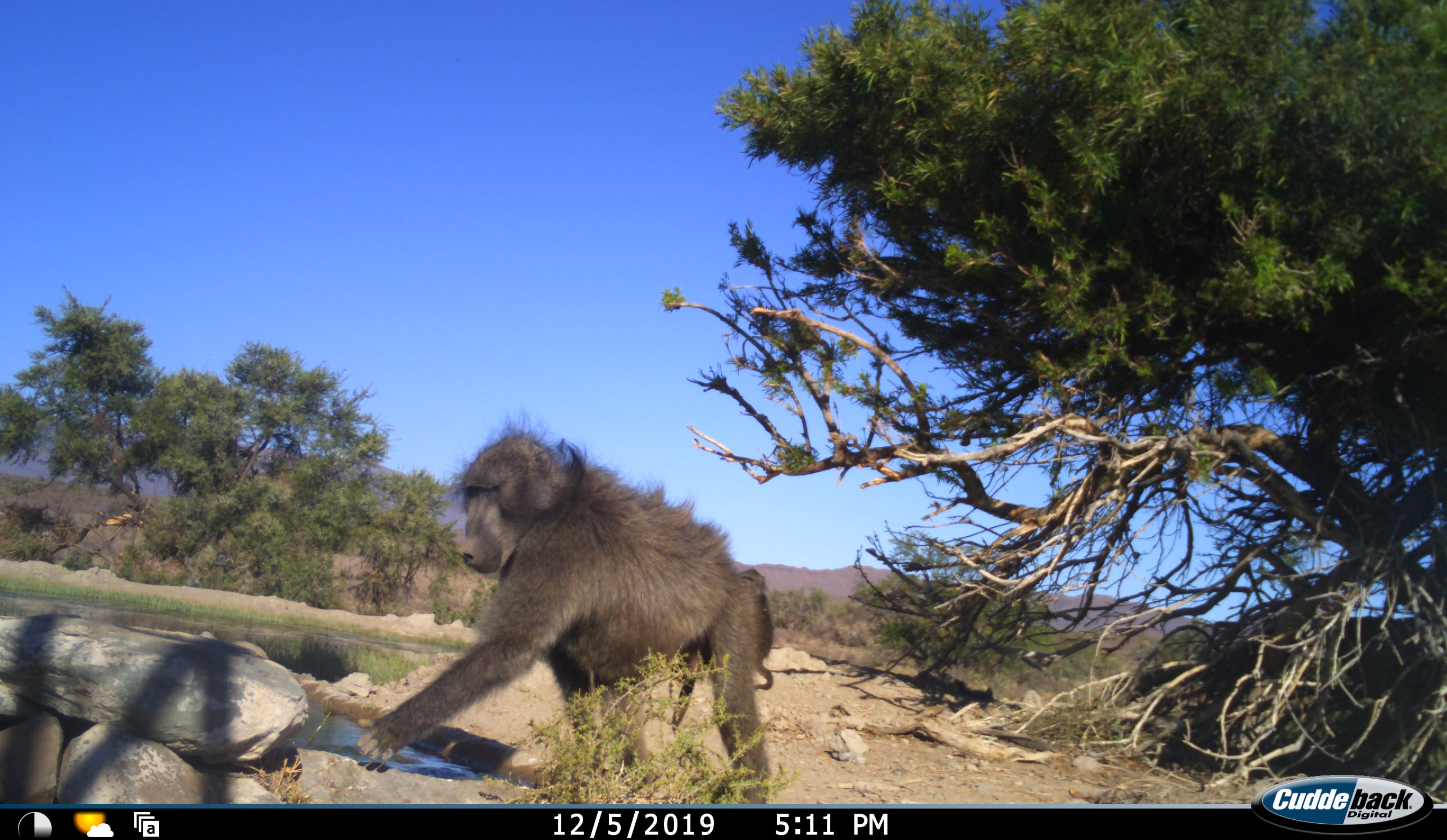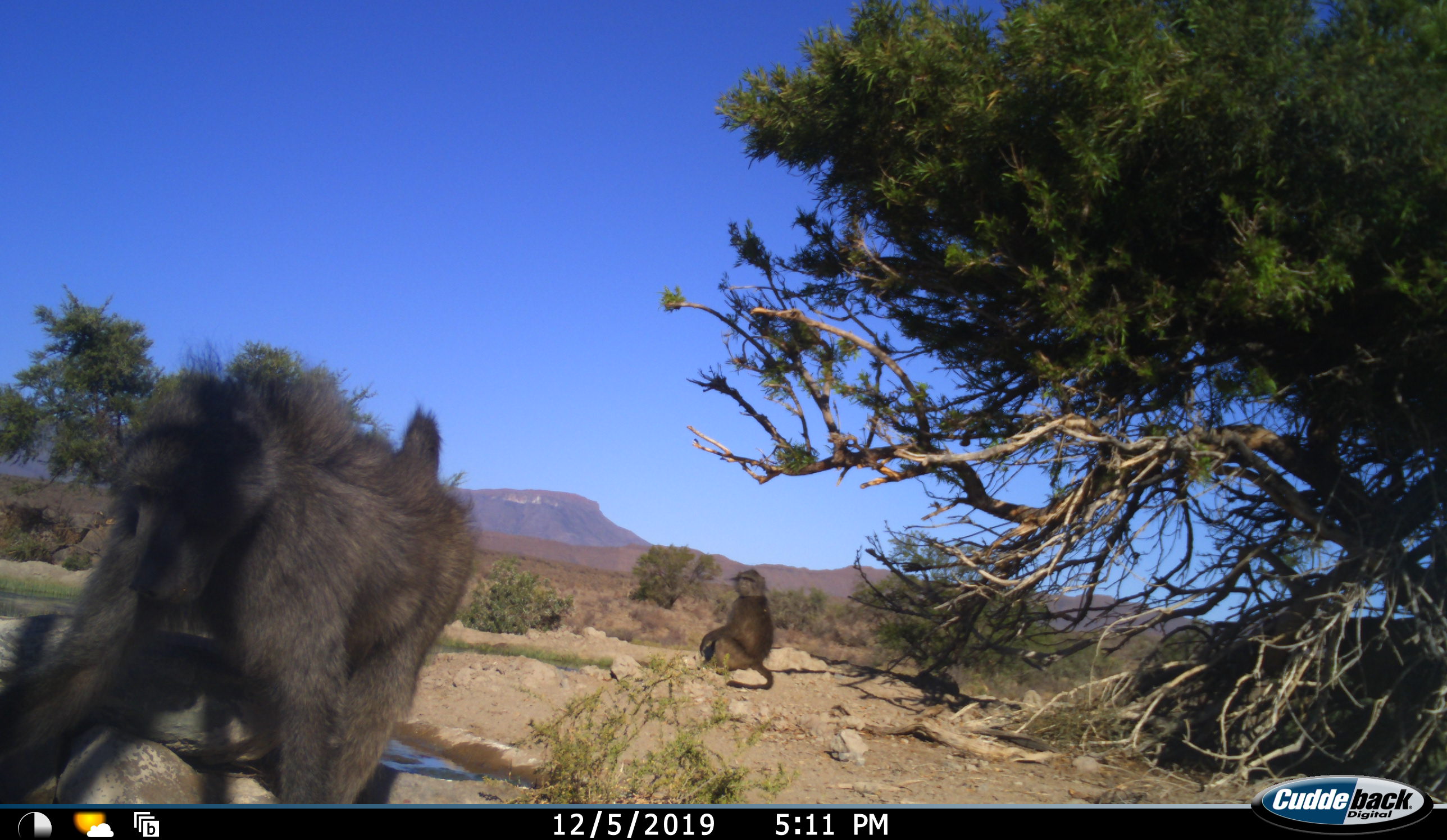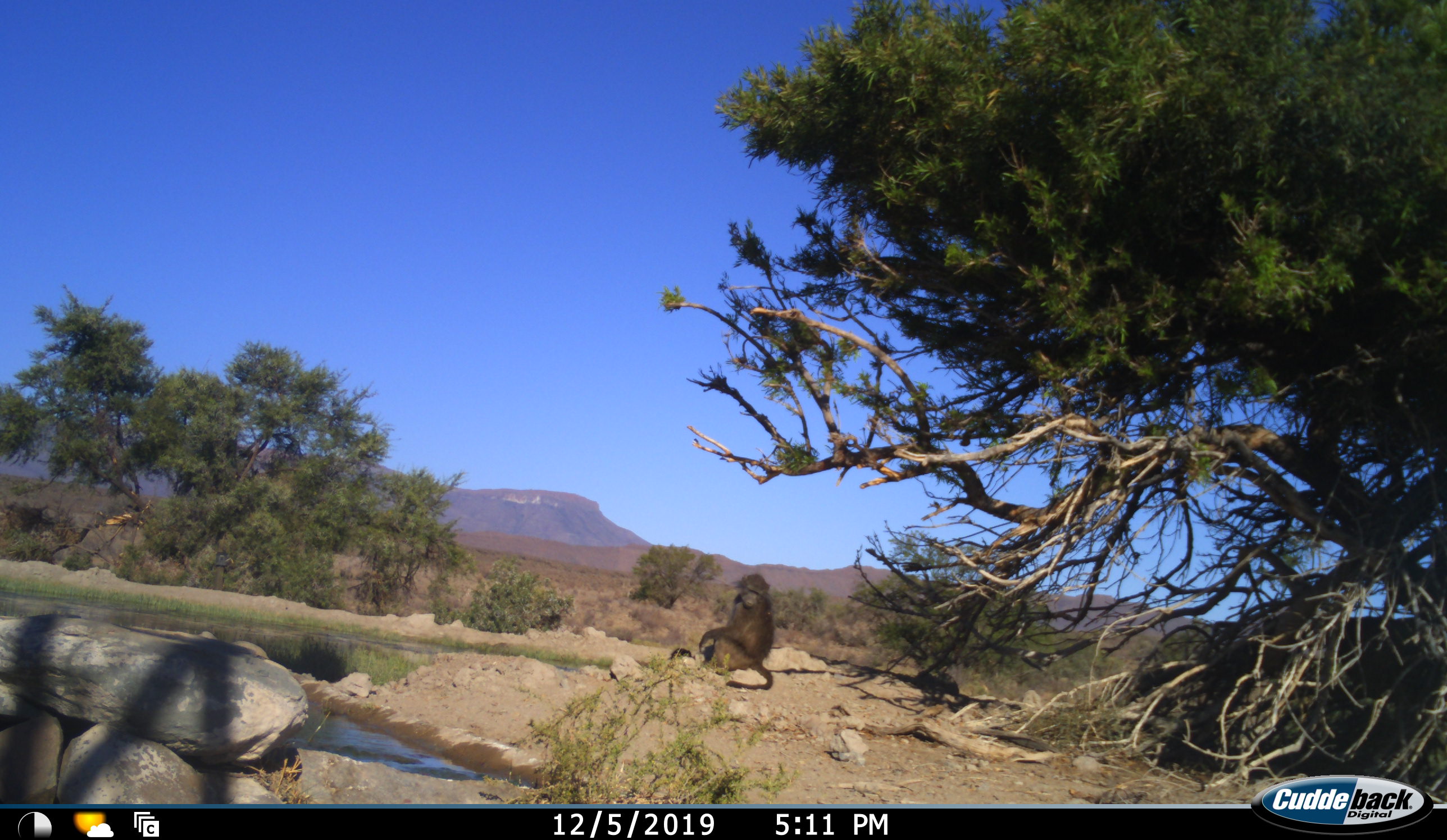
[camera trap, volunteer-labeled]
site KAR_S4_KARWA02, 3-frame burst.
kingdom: Animalia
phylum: Chordata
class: Mammalia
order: Primates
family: Cercopithecidae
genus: Papio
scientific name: Papio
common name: baboon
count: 2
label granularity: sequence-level